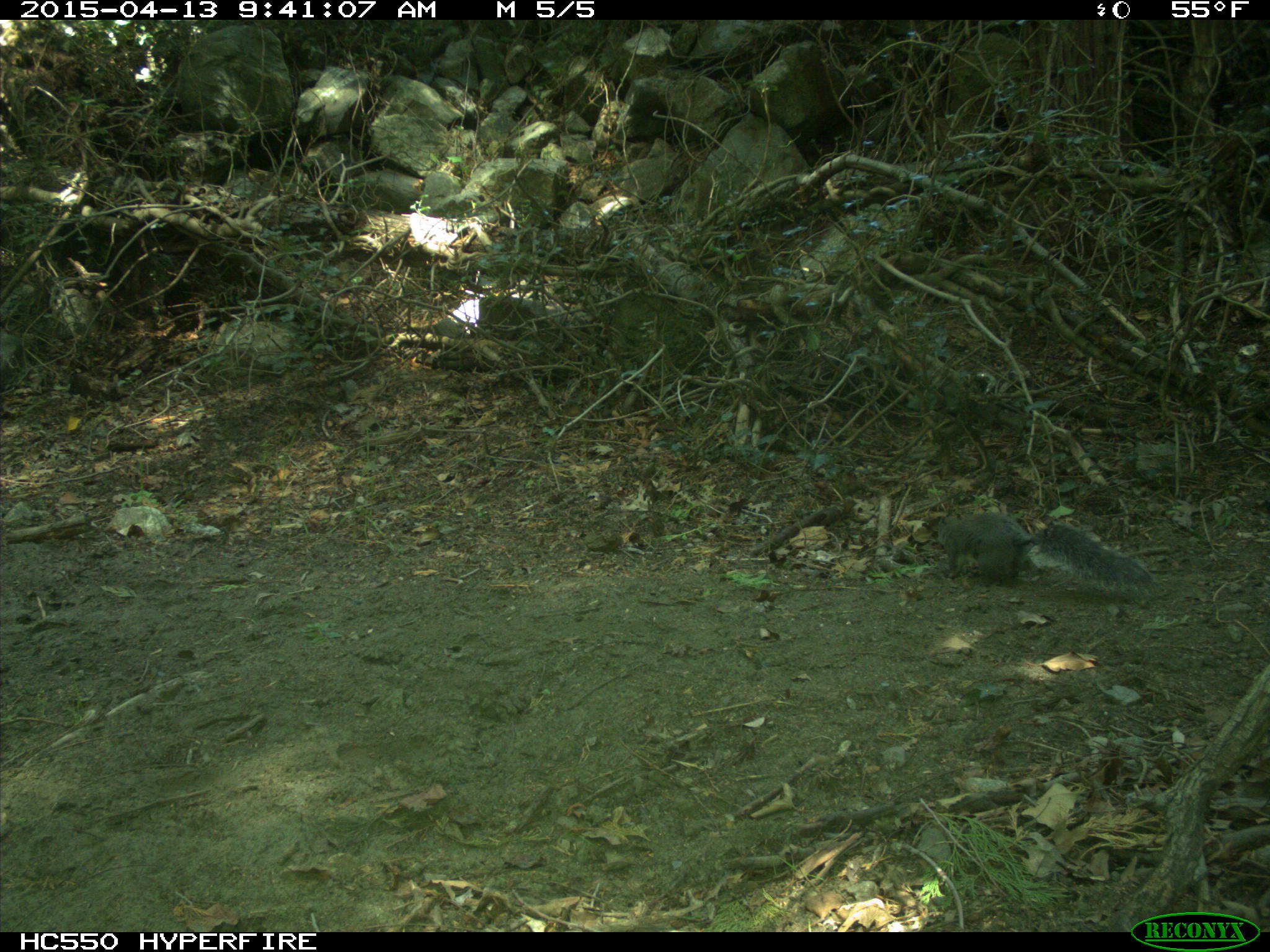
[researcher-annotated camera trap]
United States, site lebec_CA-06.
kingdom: Animalia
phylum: Chordata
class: Mammalia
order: Rodentia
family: Sciuridae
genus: Sciurus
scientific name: Sciurus carolinensis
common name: eastern gray squirrel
Sciurus carolinensis (eastern gray squirrel).